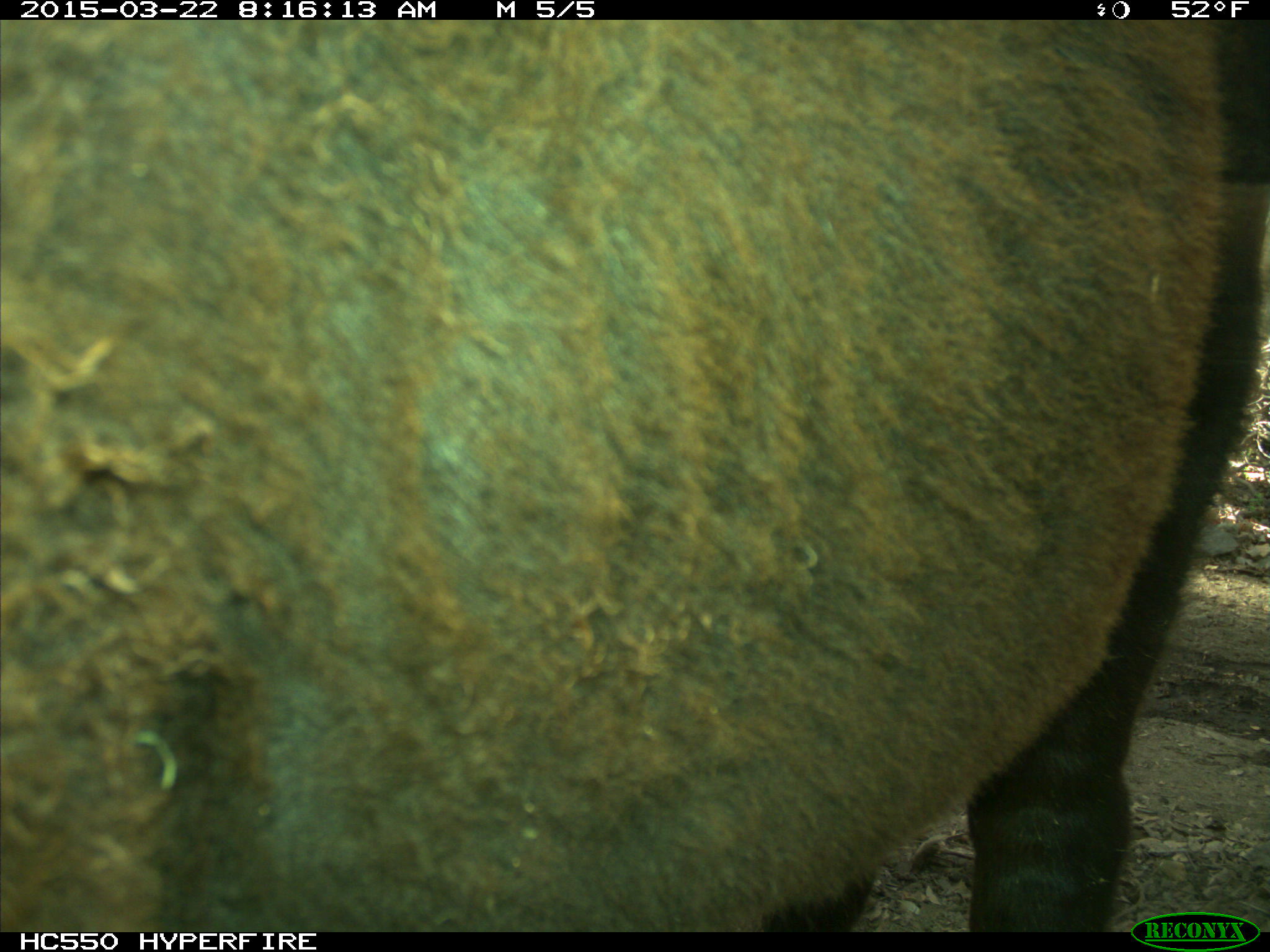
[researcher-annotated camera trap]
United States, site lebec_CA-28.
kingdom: Animalia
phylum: Chordata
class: Mammalia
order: Artiodactyla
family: Bovidae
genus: Bos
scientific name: Bos taurus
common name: domestic cow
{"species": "Bos taurus (domestic cow)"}